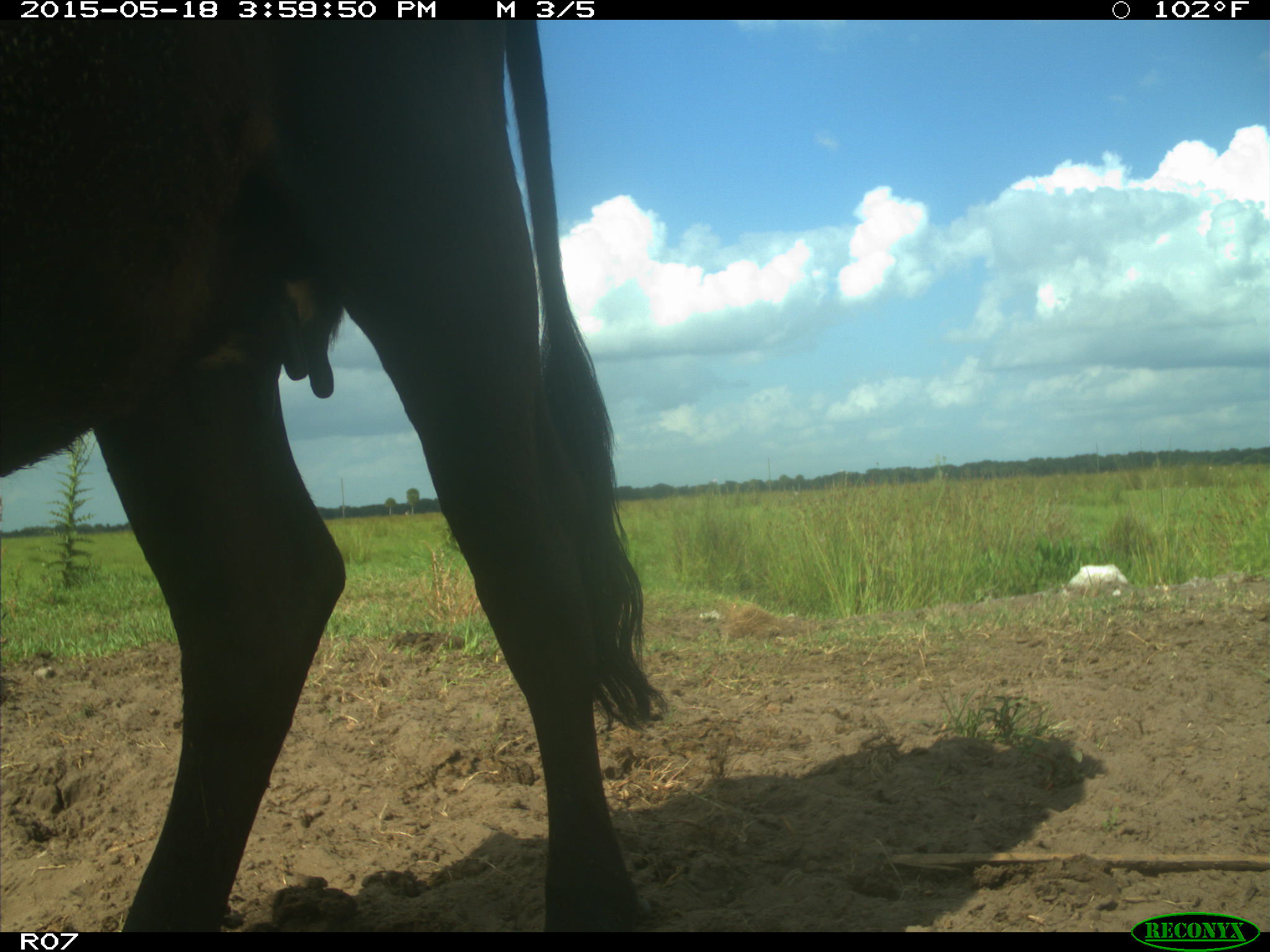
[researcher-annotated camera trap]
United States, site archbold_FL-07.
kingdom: Animalia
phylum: Chordata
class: Mammalia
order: Artiodactyla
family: Bovidae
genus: Bos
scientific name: Bos taurus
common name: domestic cow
Bos taurus (domestic cow).